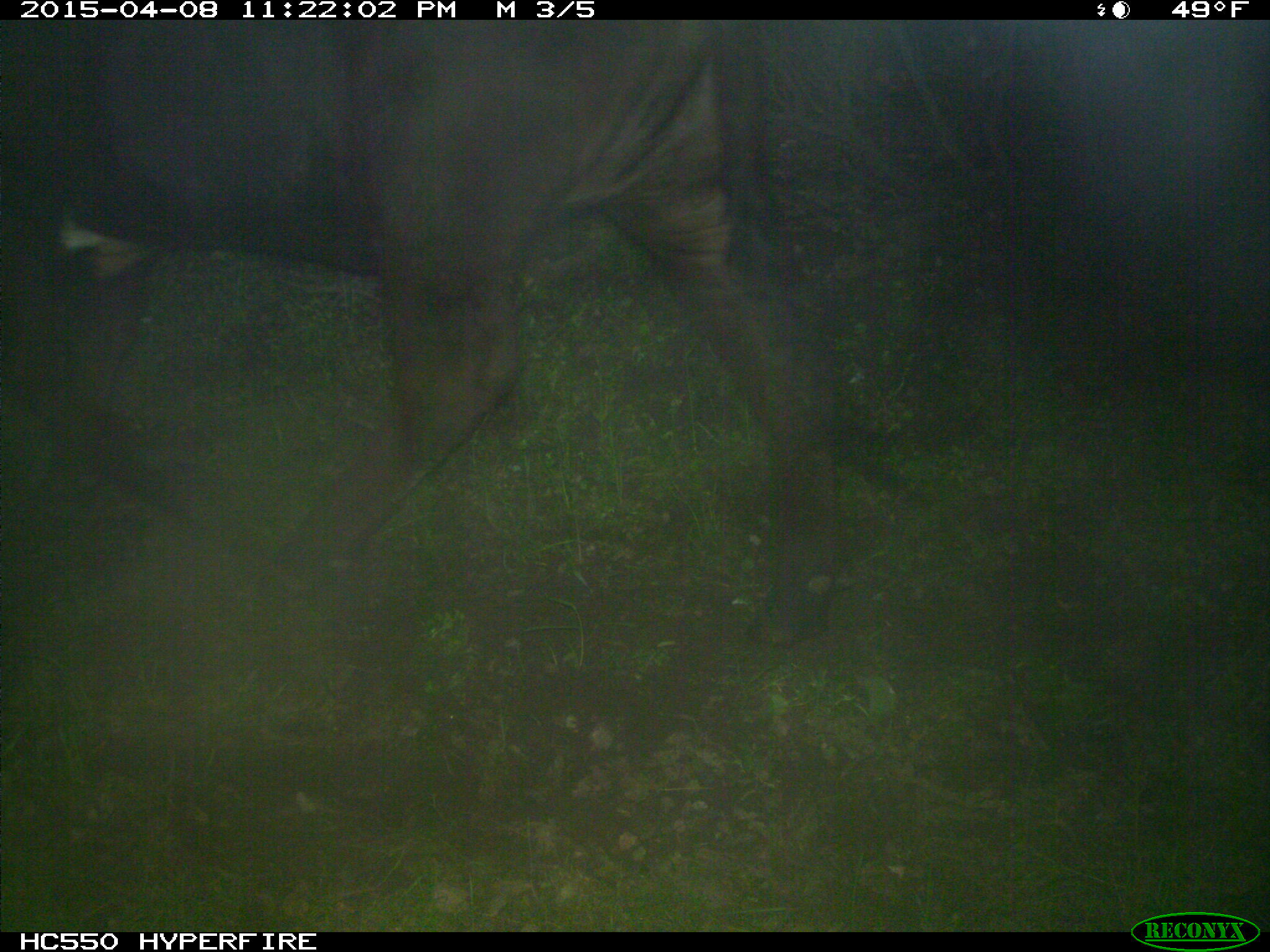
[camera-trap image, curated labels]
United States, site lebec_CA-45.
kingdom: Animalia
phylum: Chordata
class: Mammalia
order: Artiodactyla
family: Bovidae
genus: Bos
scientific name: Bos taurus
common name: domestic cow